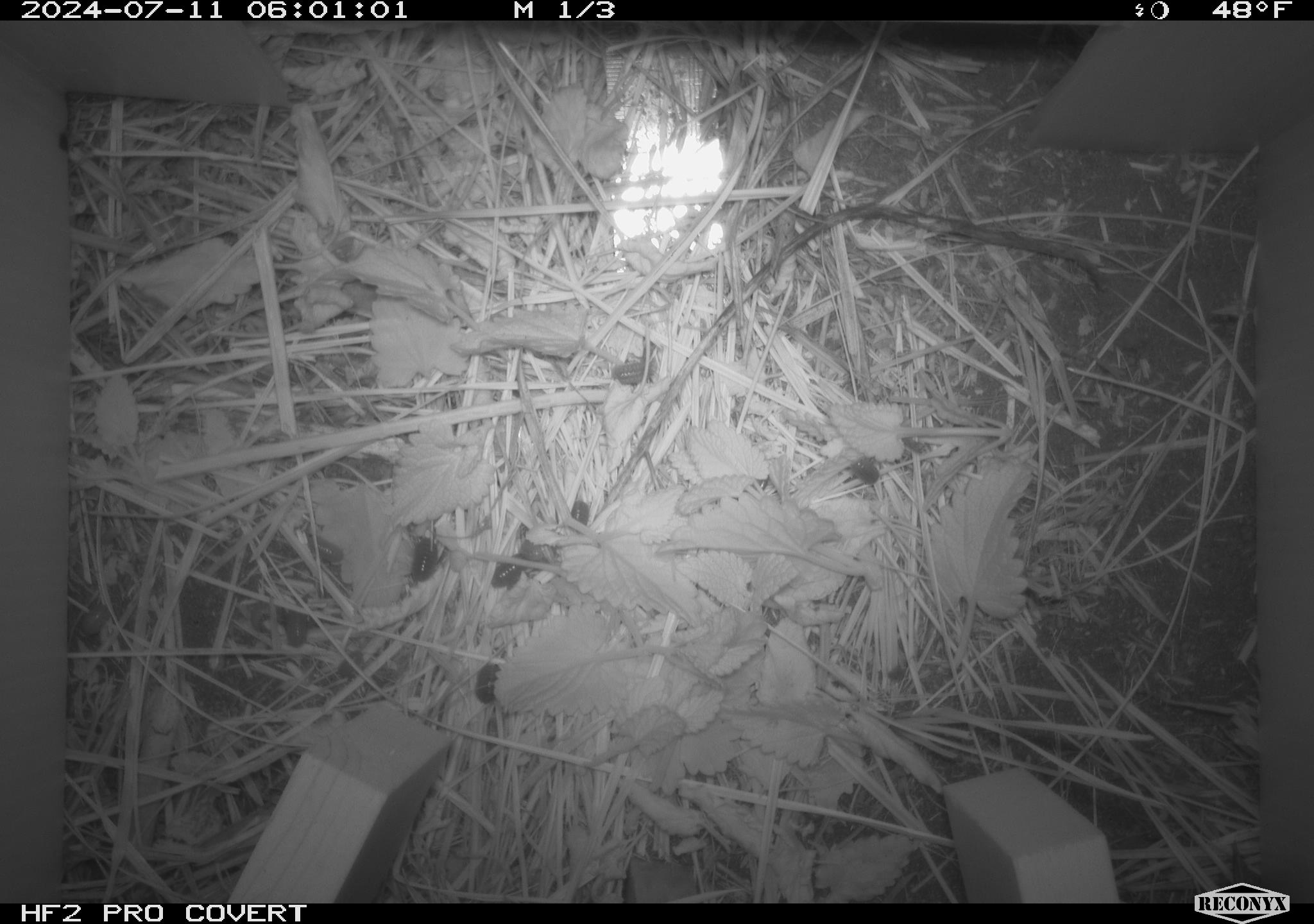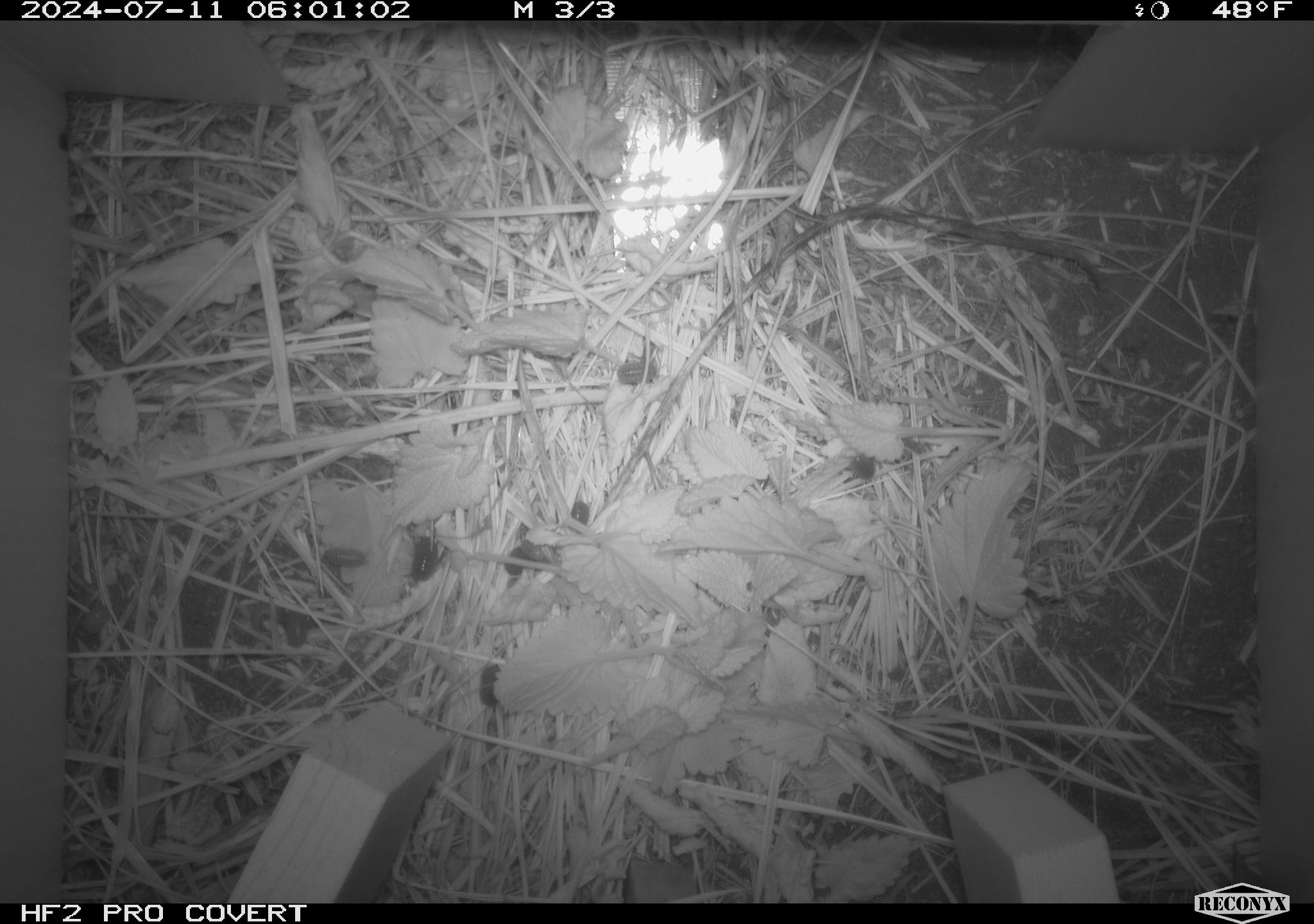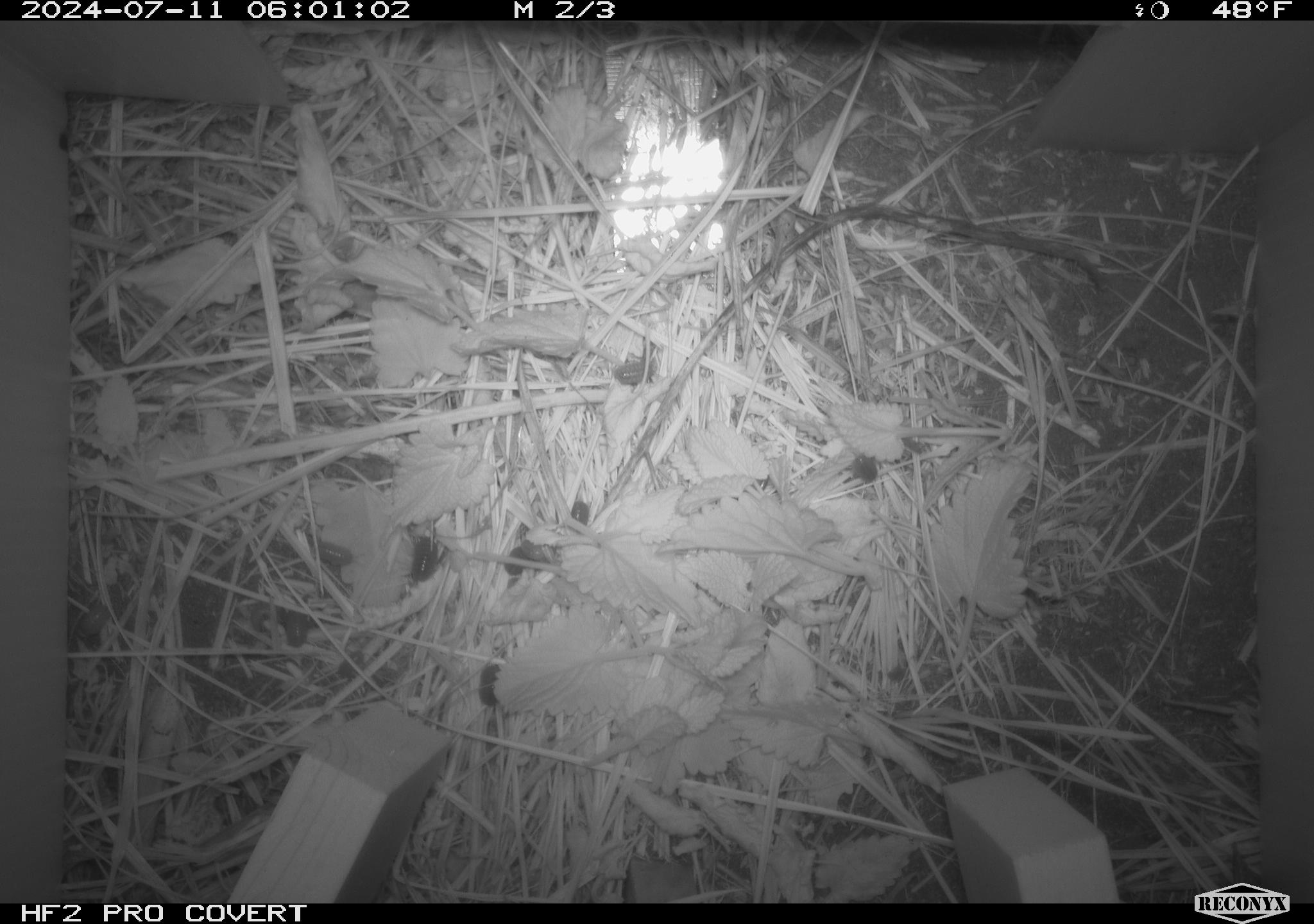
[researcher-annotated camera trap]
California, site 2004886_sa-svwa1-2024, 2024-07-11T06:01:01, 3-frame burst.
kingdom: Animalia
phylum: Arthropoda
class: Malacostraca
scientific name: Malacostraca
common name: amphipods, crabs, isopods, krill, lobsters and shrimps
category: malacostracan